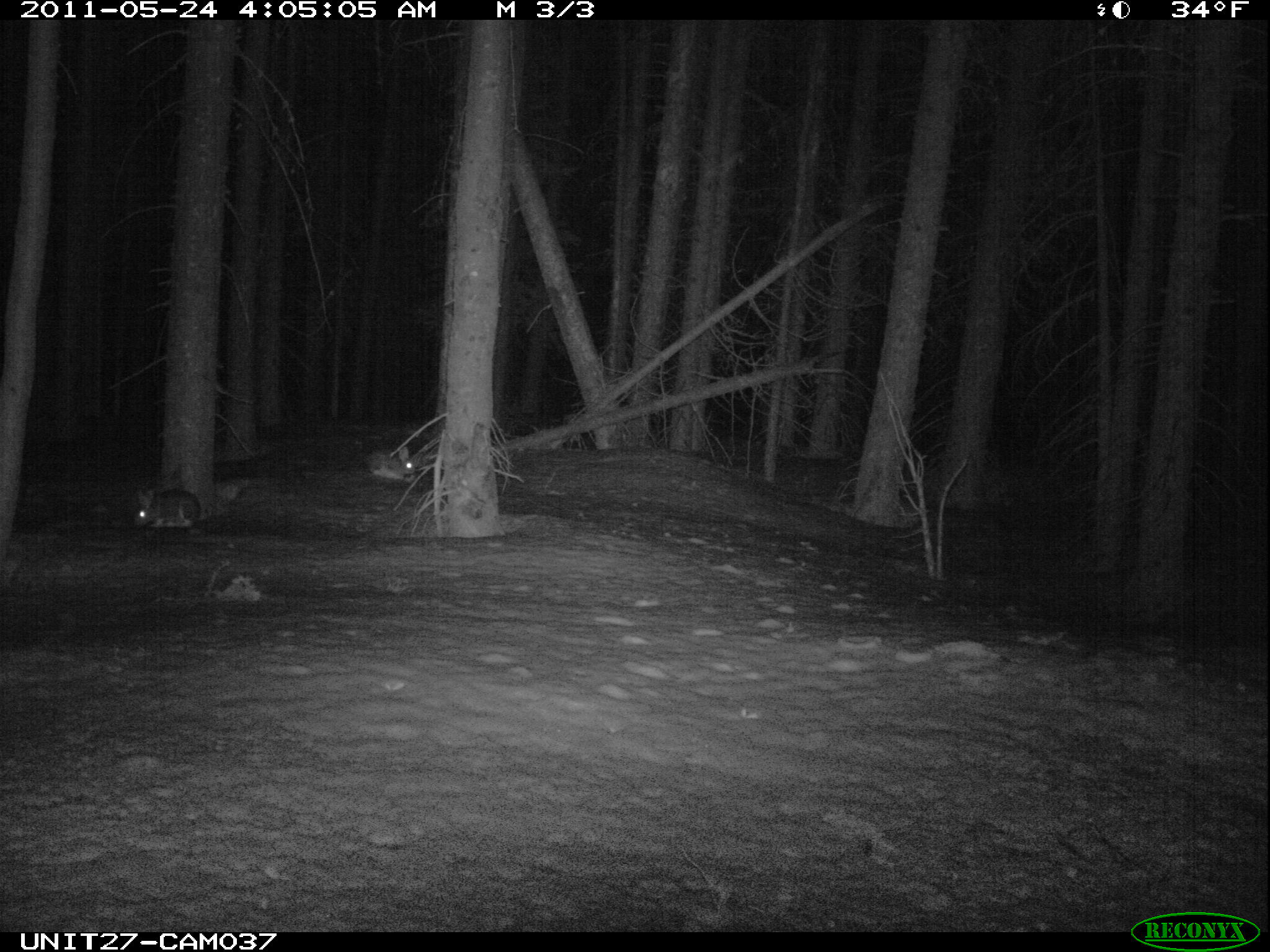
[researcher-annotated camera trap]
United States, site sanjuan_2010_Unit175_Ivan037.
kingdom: Animalia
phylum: Chordata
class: Mammalia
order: Lagomorpha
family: Leporidae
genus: Lepus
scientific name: Lepus americanus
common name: snowshoe hare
Lepus americanus (snowshoe hare).